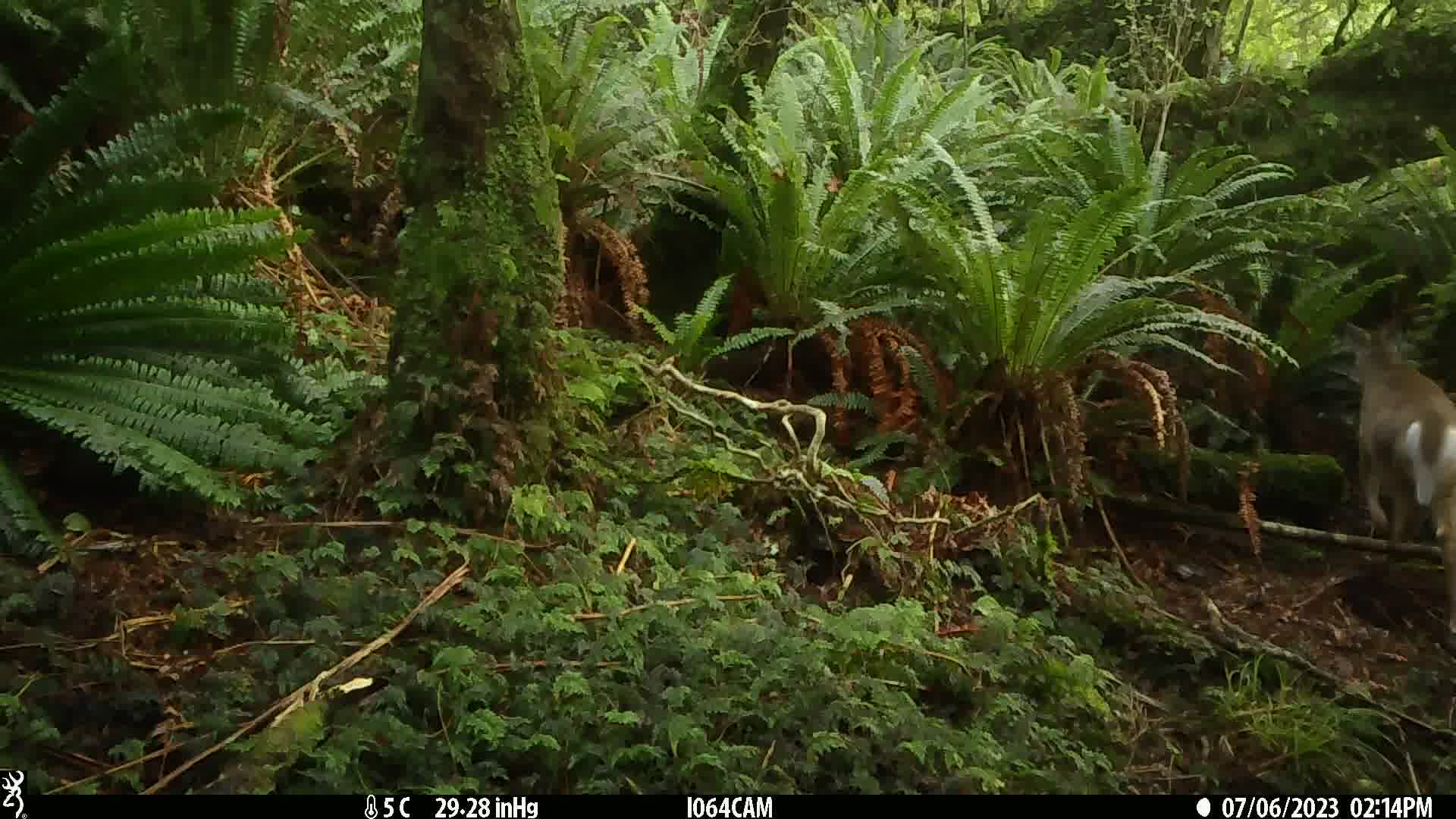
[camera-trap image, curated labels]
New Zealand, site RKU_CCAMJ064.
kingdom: Animalia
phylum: Chordata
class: Mammalia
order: Artiodactyla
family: Cervidae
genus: Odocoileus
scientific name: Odocoileus virginianus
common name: white-tailed deer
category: white tailed deer